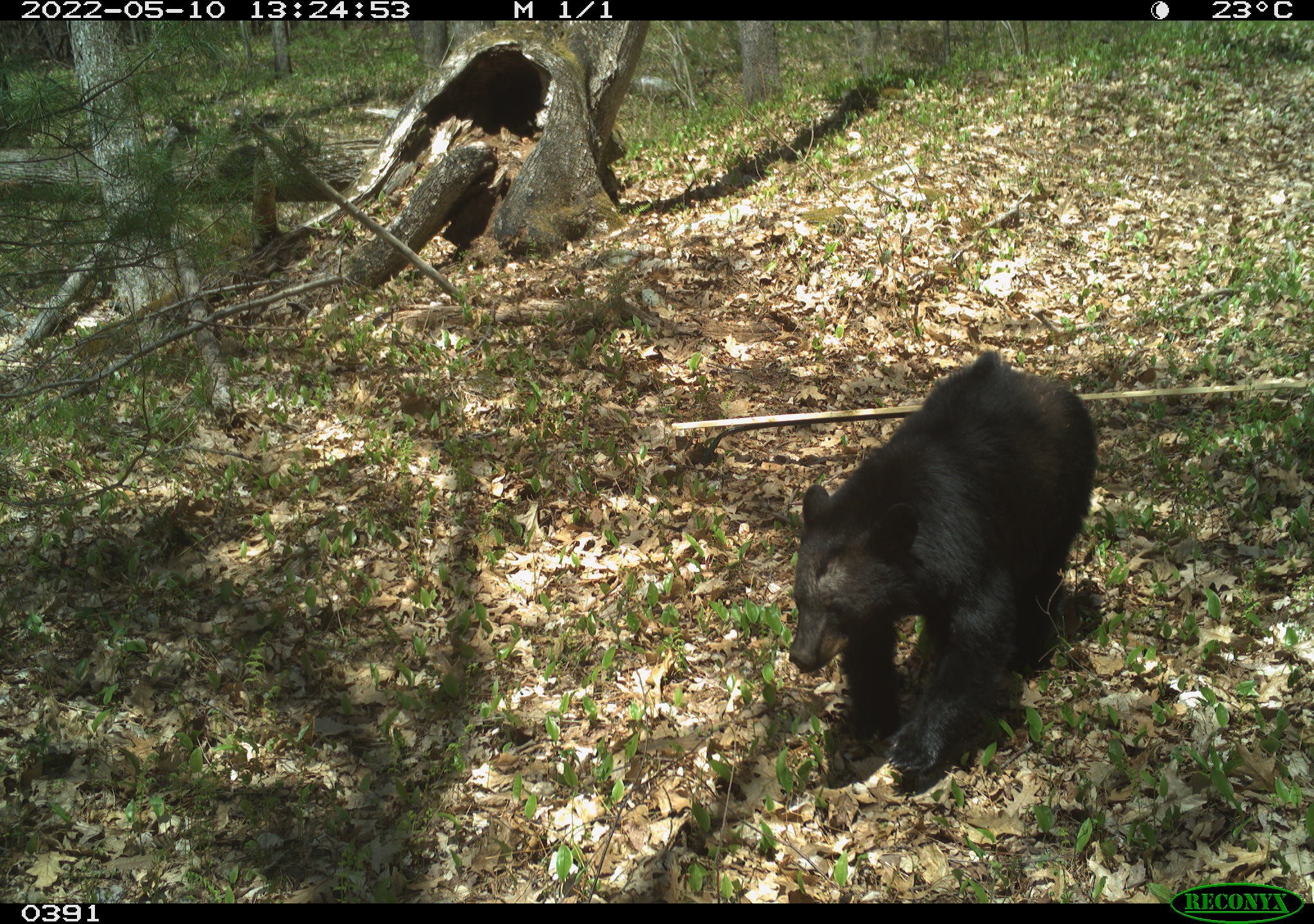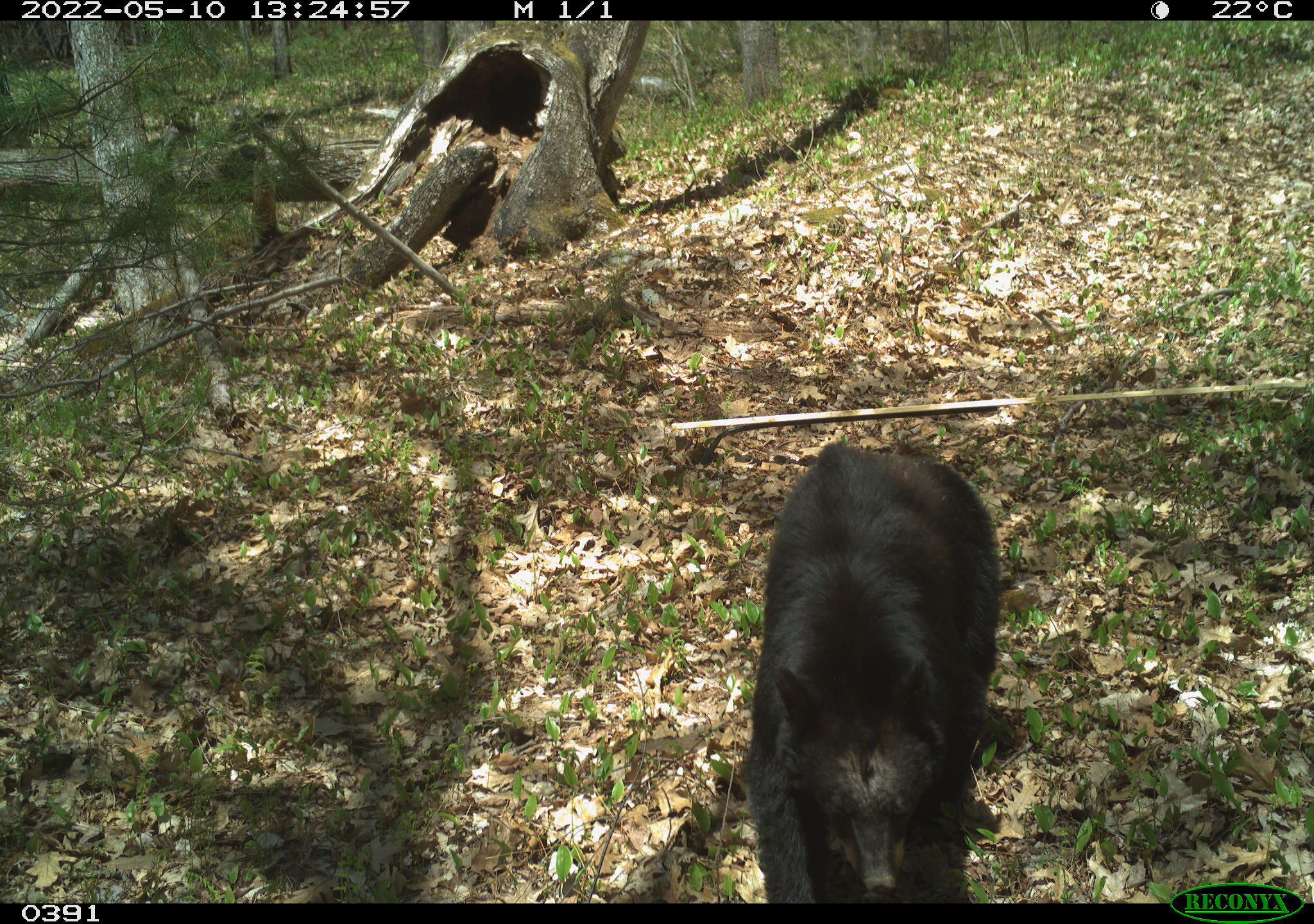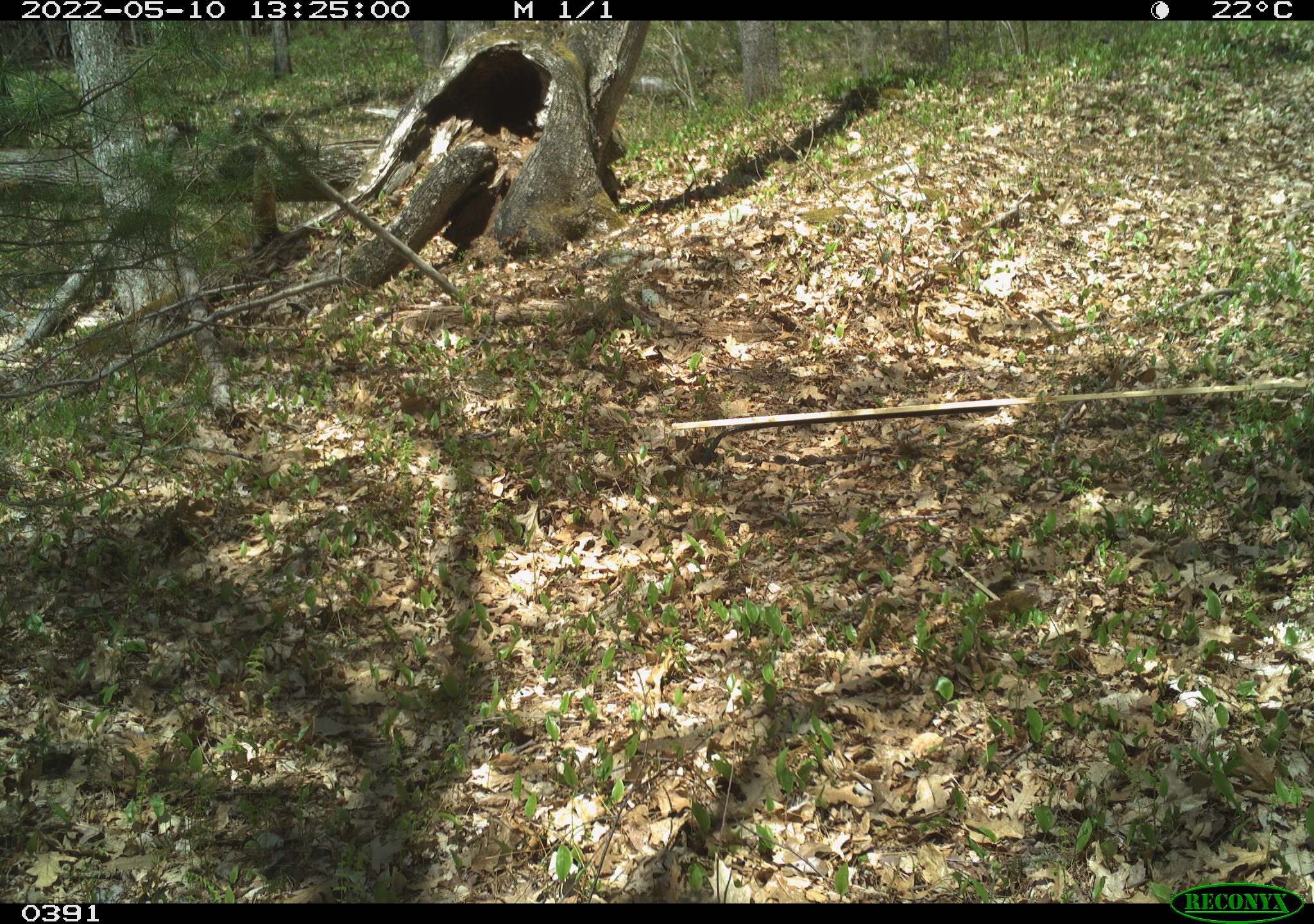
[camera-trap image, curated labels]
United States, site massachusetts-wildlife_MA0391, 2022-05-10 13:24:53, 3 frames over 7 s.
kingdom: Animalia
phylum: Chordata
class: Mammalia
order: Carnivora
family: Ursidae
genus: Ursus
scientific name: Ursus americanus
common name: black bear